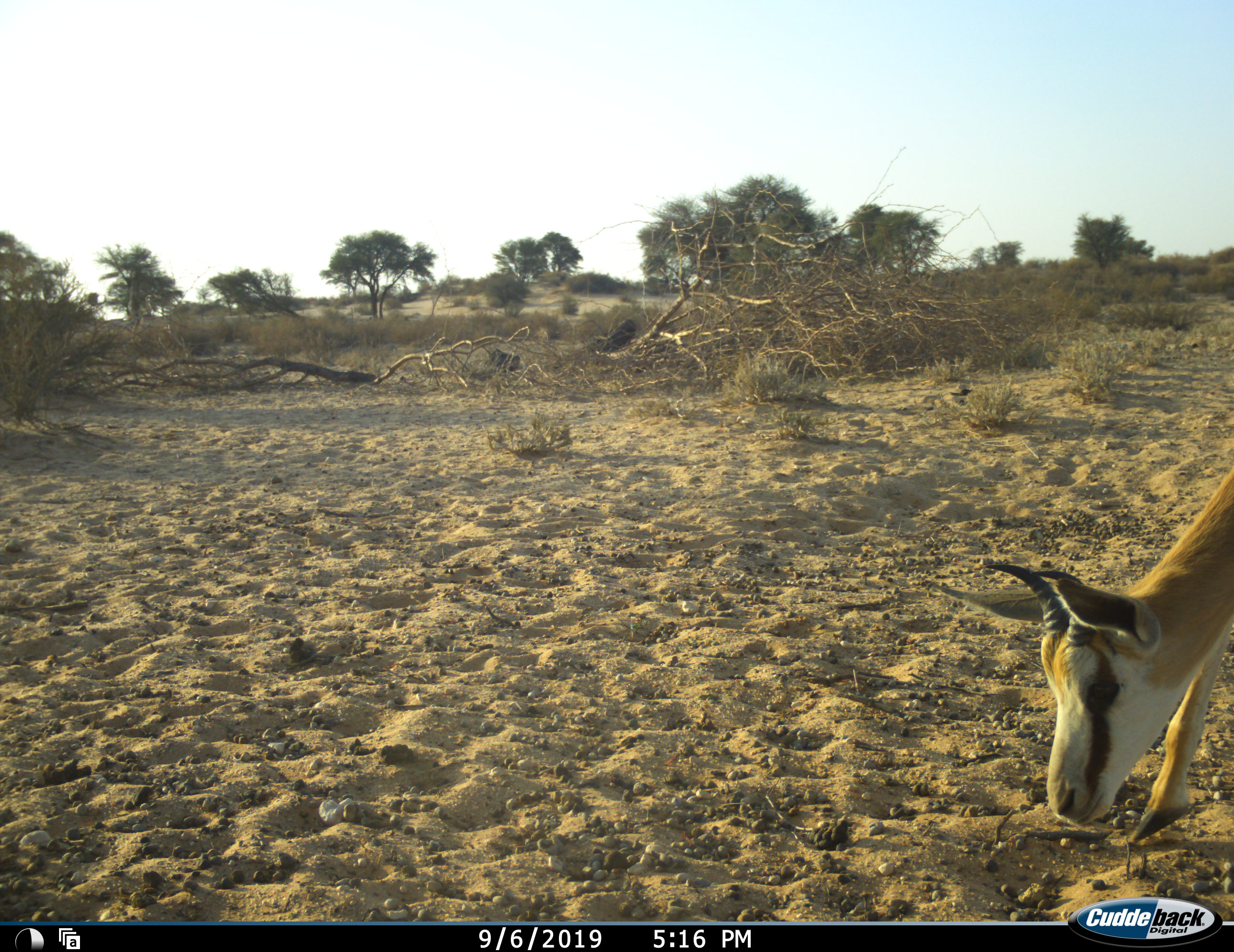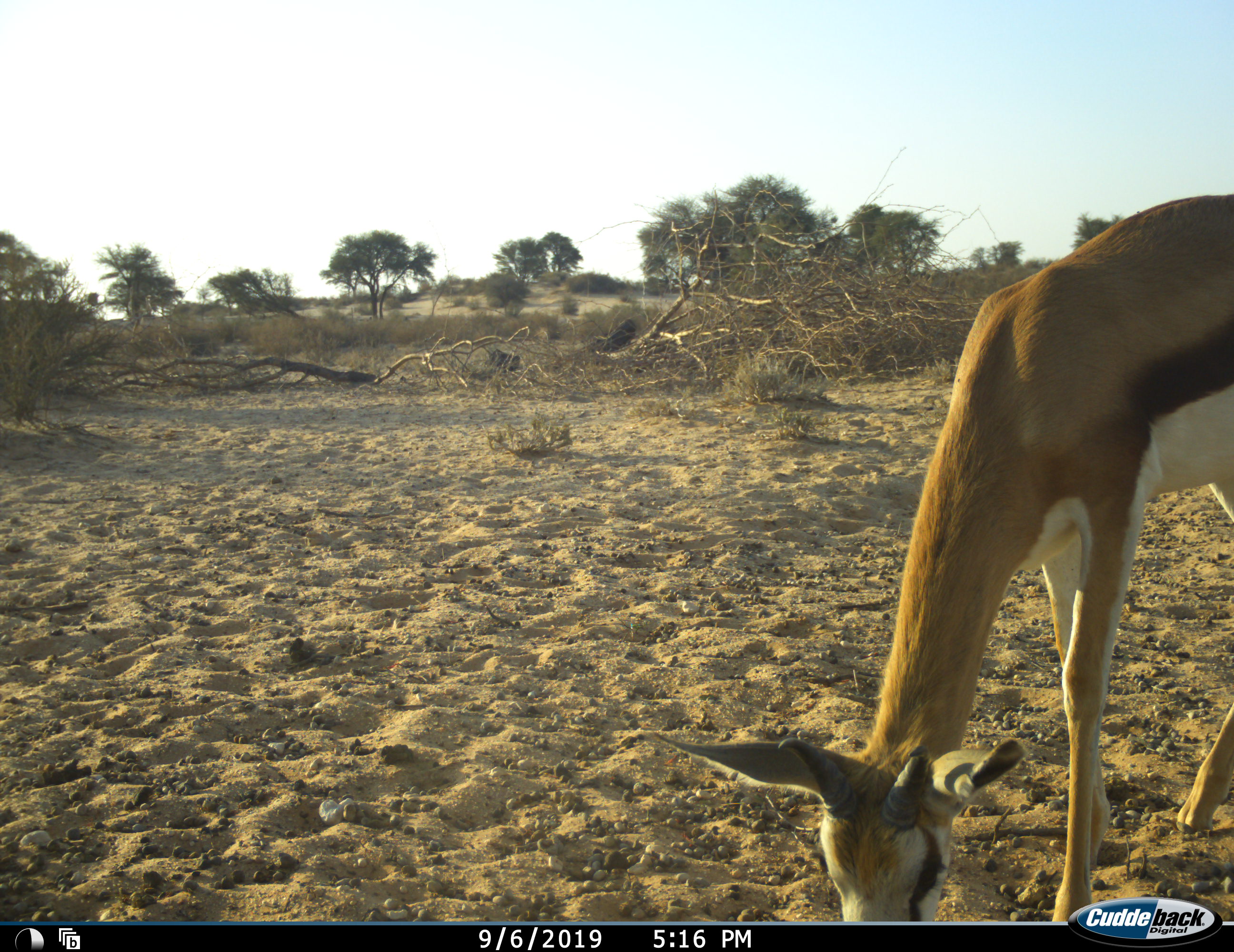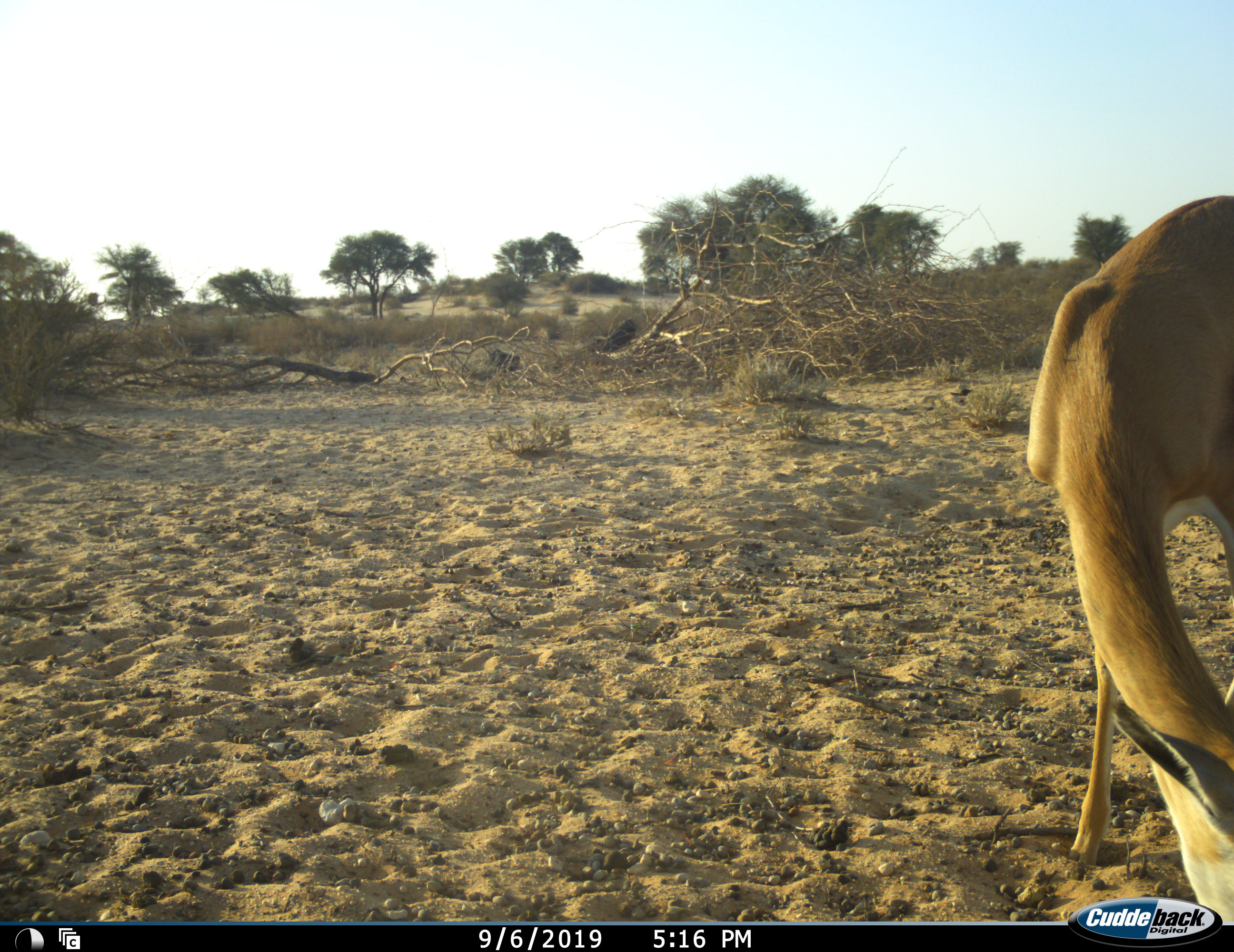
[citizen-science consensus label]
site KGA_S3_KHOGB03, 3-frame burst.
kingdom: Animalia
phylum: Chordata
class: Mammalia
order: Artiodactyla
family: Bovidae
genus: Antidorcas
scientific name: Antidorcas marsupialis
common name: springbok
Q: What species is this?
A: Springbok (Antidorcas marsupialis).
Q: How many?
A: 1.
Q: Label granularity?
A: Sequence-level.